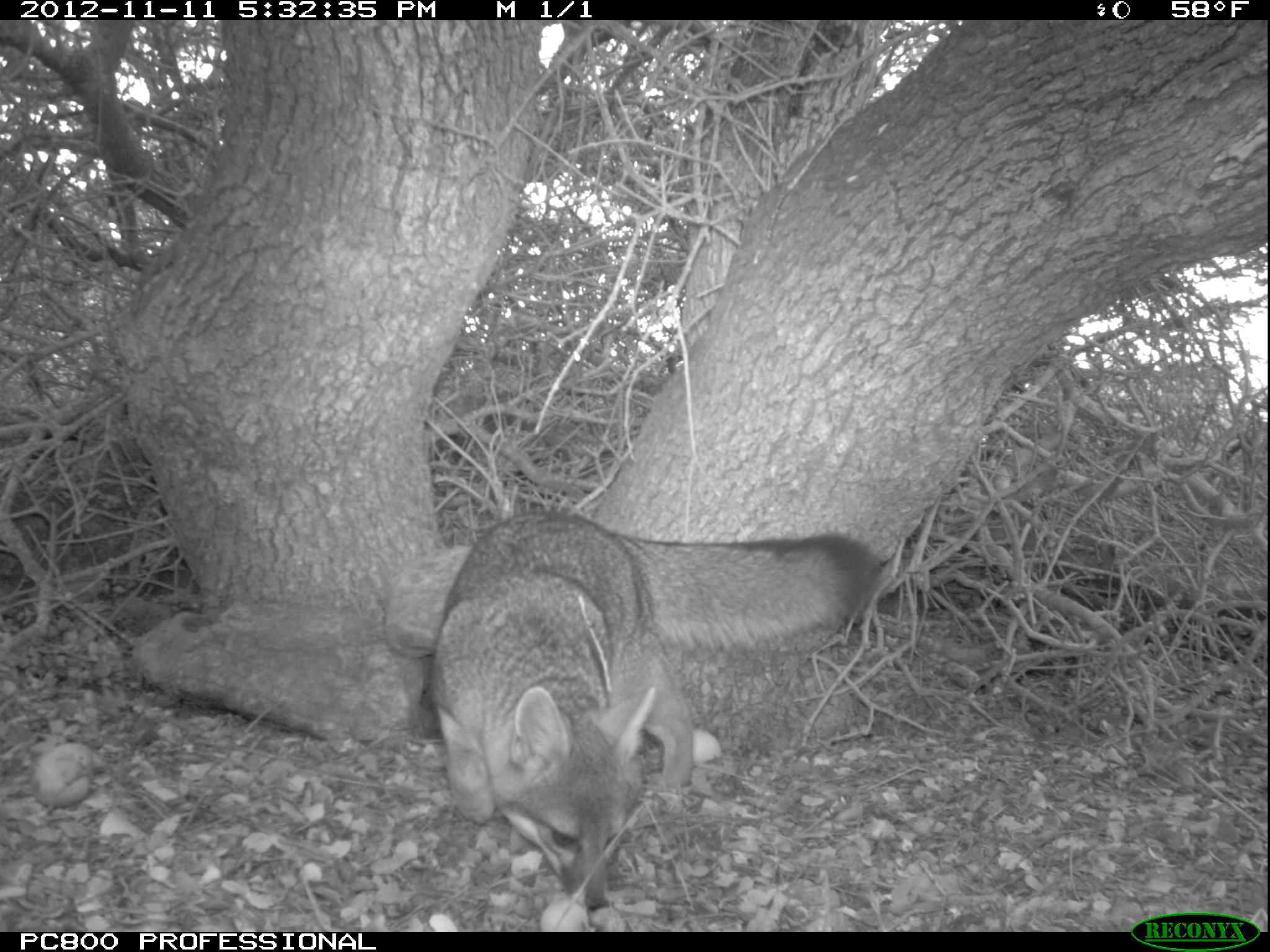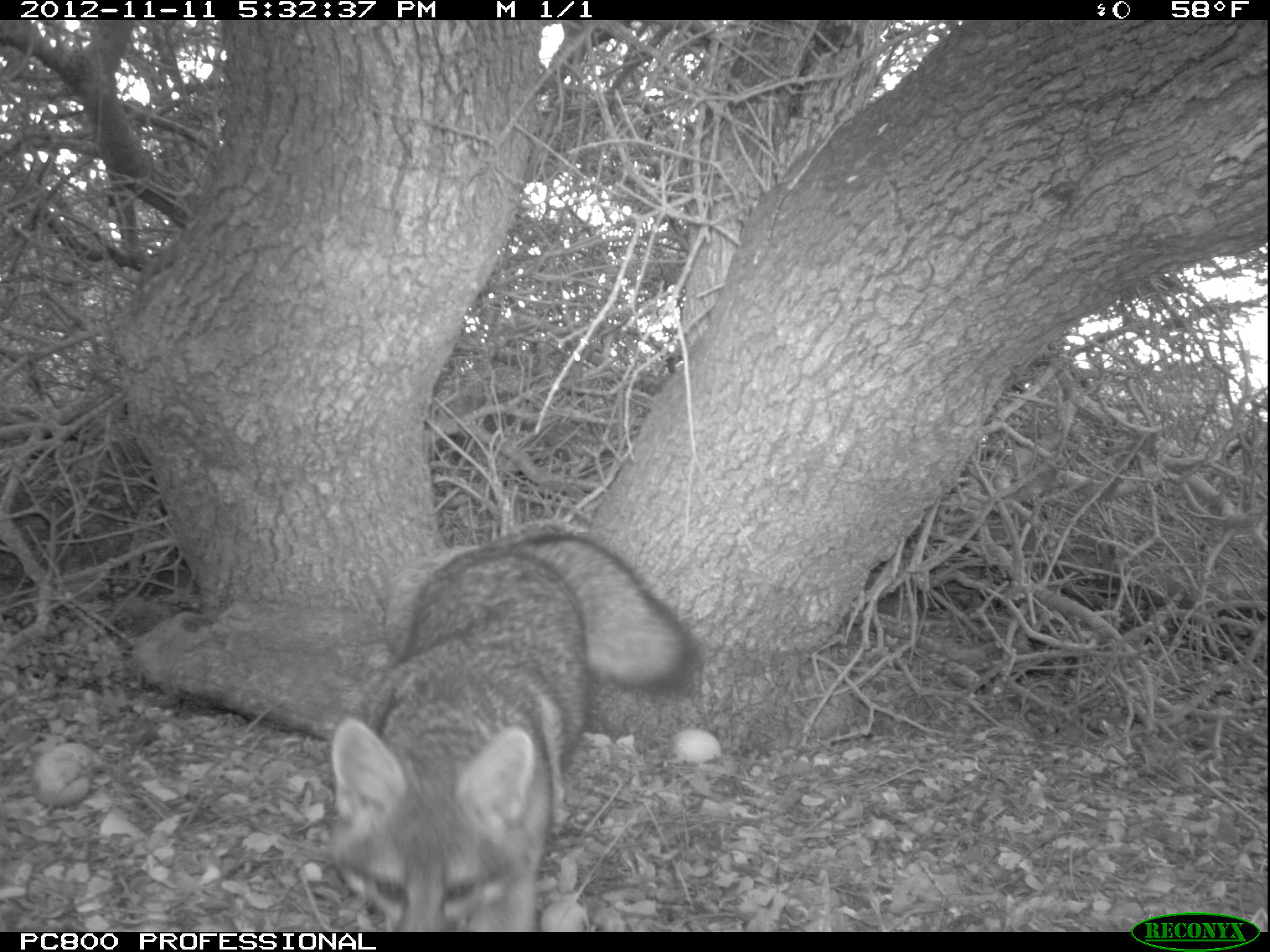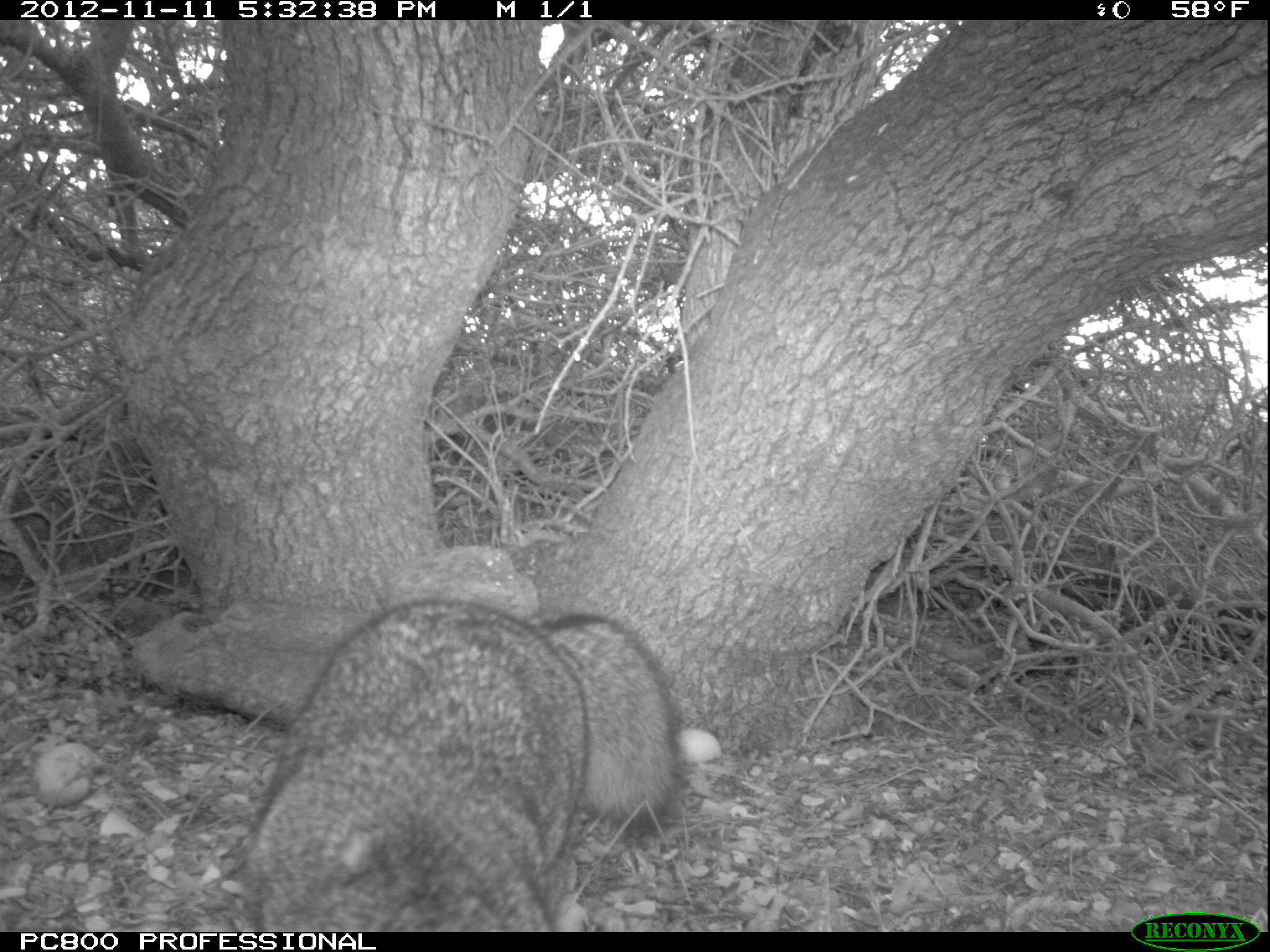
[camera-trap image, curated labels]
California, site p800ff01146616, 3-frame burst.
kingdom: Animalia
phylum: Chordata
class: Mammalia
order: Carnivora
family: Canidae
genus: Urocyon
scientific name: Urocyon littoralis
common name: island fox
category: fox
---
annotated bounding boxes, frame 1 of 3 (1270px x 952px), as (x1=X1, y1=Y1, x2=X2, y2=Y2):
fox: (x1=431, y1=509, x2=879, y2=908)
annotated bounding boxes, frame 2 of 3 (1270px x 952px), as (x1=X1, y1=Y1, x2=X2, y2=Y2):
fox: (x1=325, y1=523, x2=698, y2=932)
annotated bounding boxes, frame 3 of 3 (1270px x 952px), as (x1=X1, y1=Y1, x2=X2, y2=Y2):
fox: (x1=247, y1=599, x2=679, y2=931)